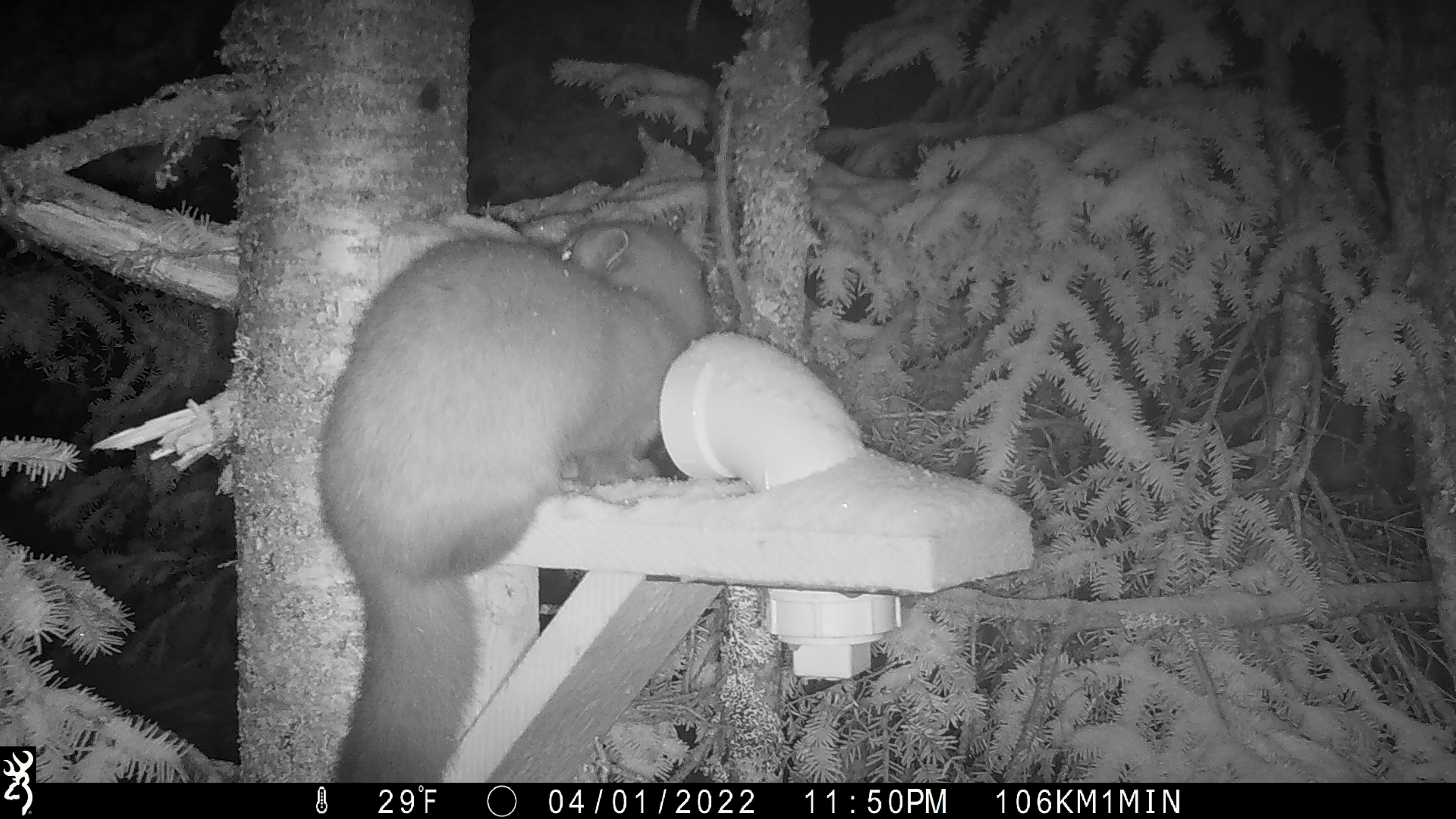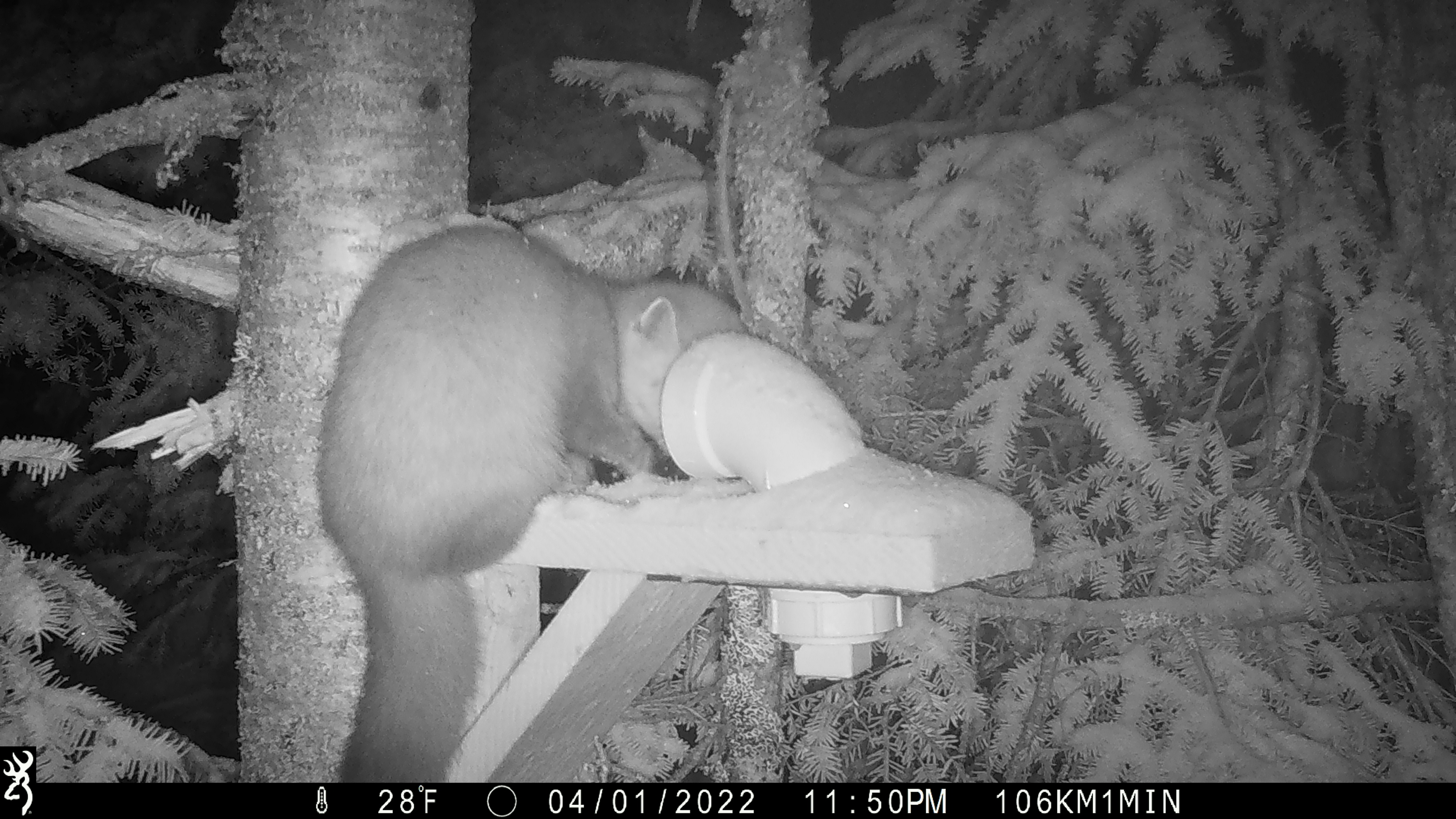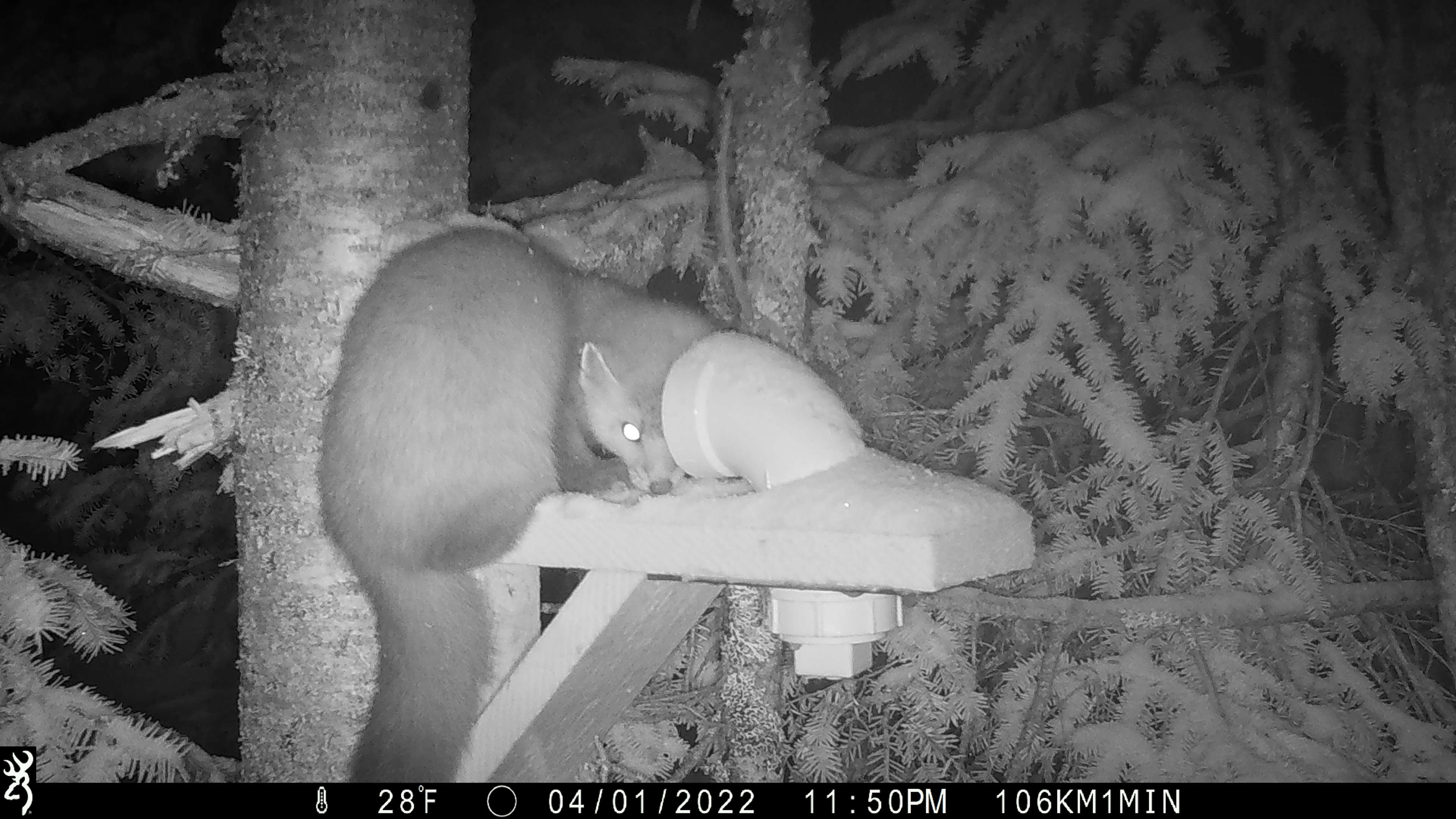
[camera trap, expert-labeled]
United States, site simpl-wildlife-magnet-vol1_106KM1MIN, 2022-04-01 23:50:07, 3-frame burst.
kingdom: Animalia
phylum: Chordata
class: Mammalia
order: Carnivora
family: Mustelidae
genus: Martes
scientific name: Martes americana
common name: american marten